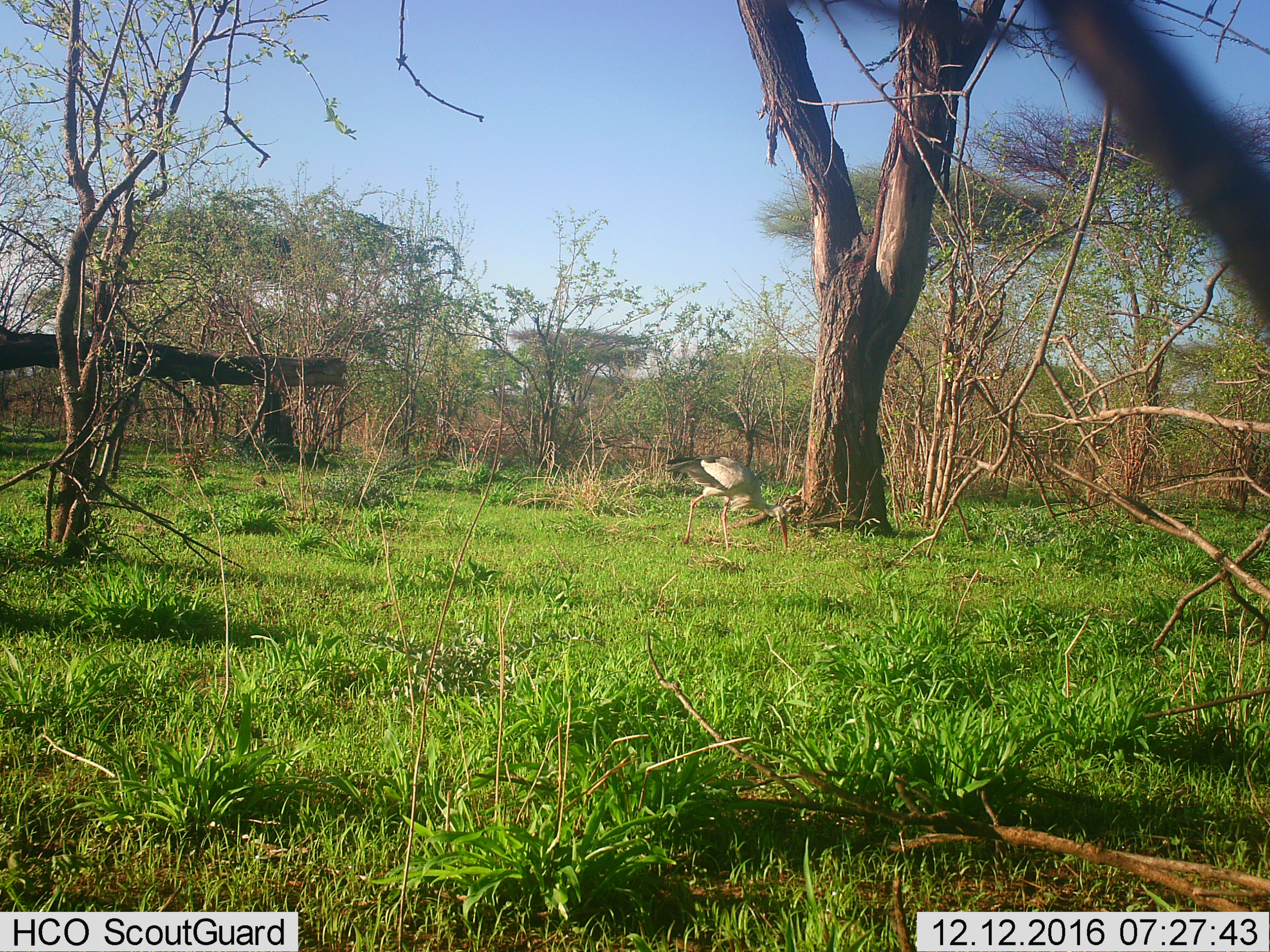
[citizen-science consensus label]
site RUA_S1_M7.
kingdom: Animalia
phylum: Chordata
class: Aves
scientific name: Aves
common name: bird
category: birdother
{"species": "birdother (bird) (Aves)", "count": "1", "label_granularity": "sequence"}